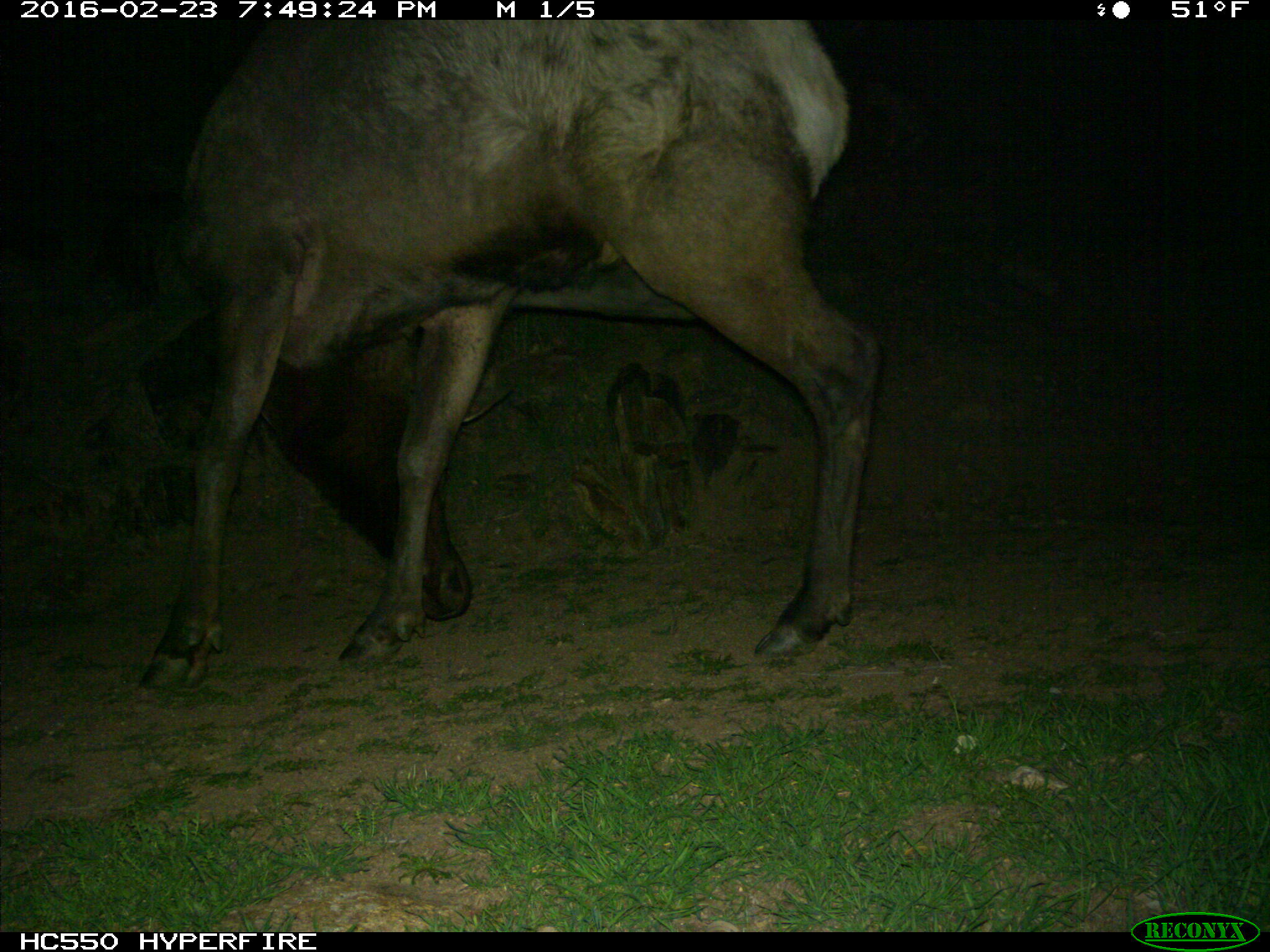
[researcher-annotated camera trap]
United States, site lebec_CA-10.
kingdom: Animalia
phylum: Chordata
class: Mammalia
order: Artiodactyla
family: Cervidae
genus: Cervus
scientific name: Cervus canadensis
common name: elk